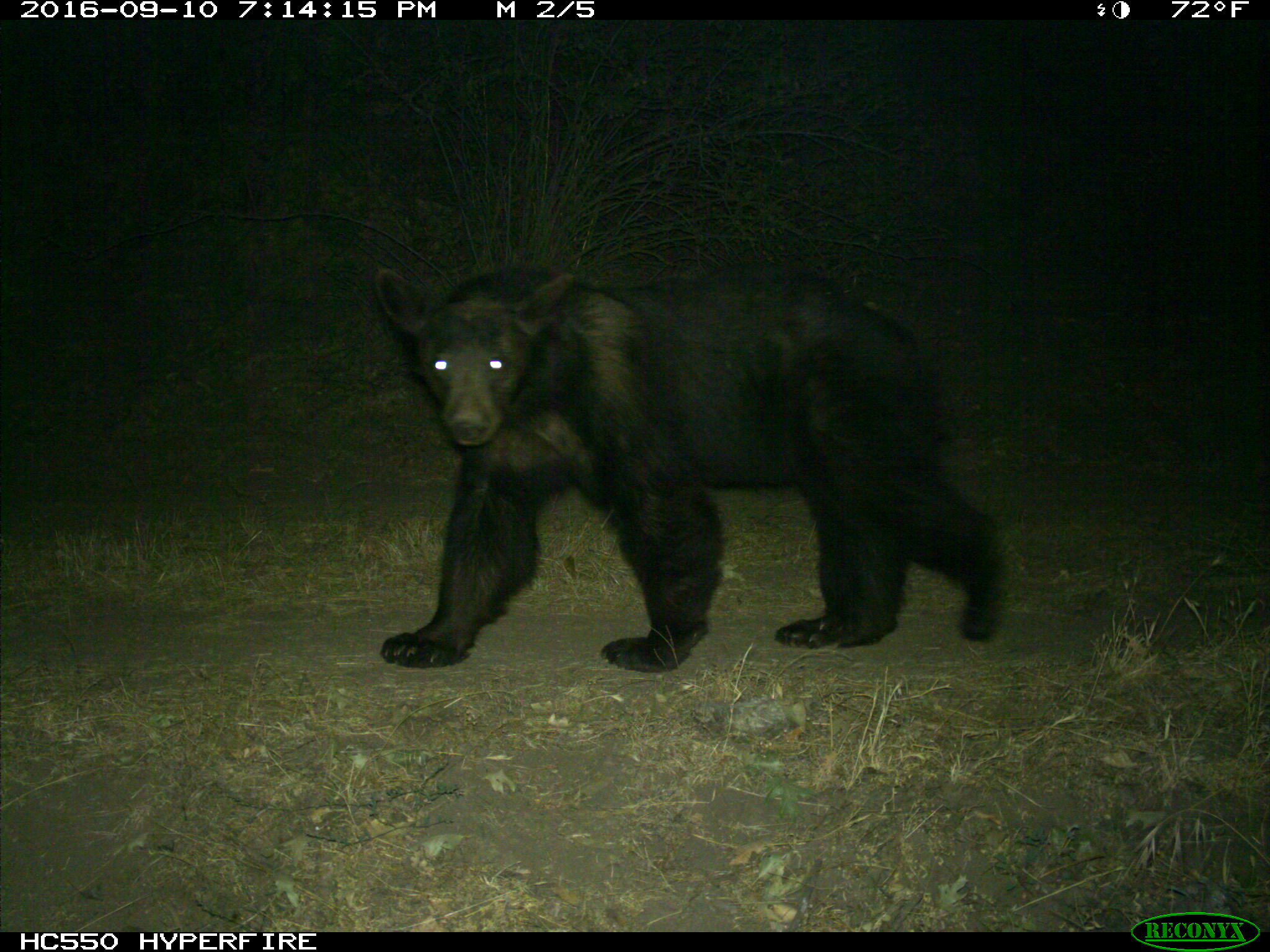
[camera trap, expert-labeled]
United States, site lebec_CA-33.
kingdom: Animalia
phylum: Chordata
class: Mammalia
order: Carnivora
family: Ursidae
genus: Ursus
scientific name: Ursus americanus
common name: american black bear